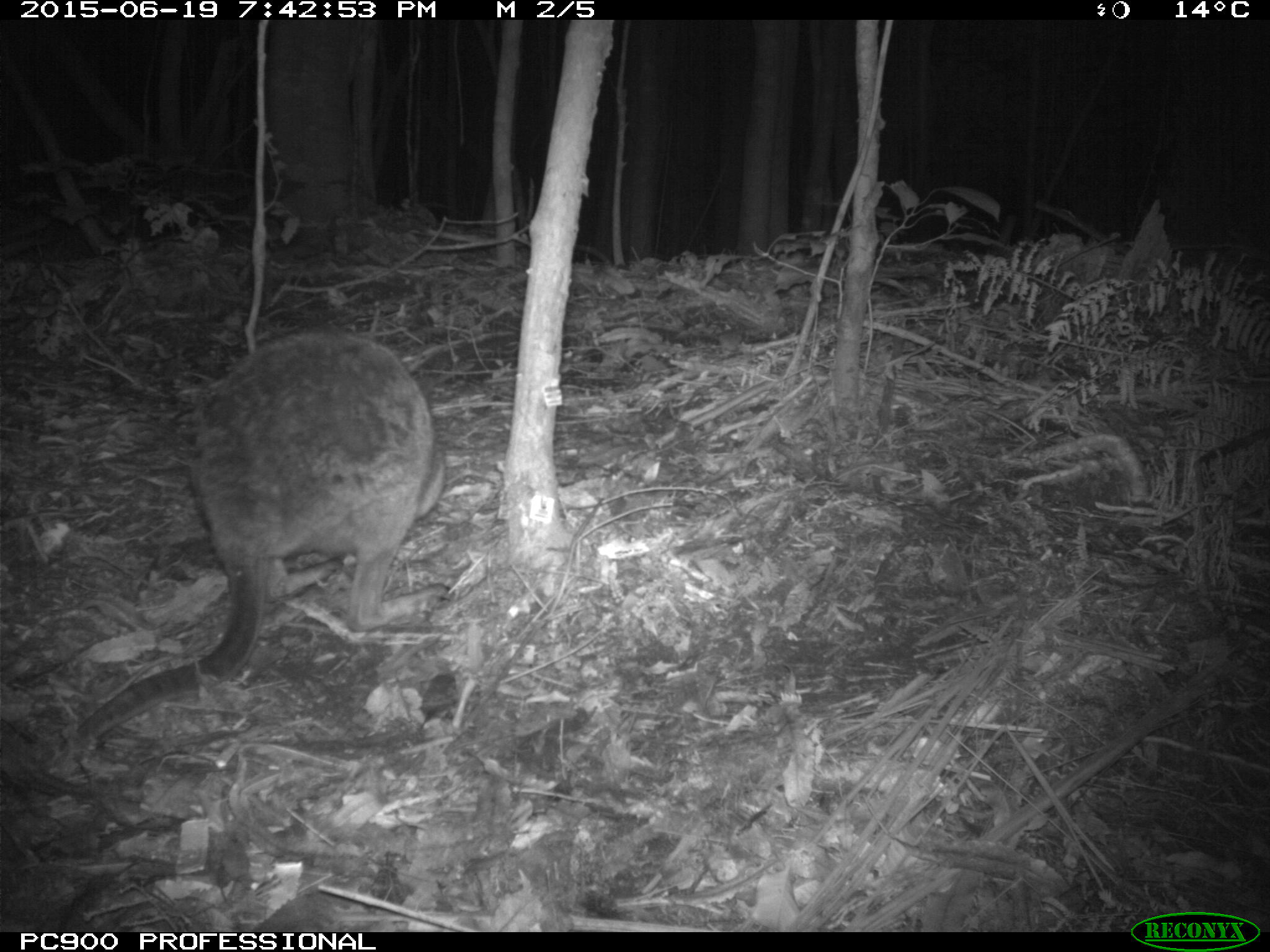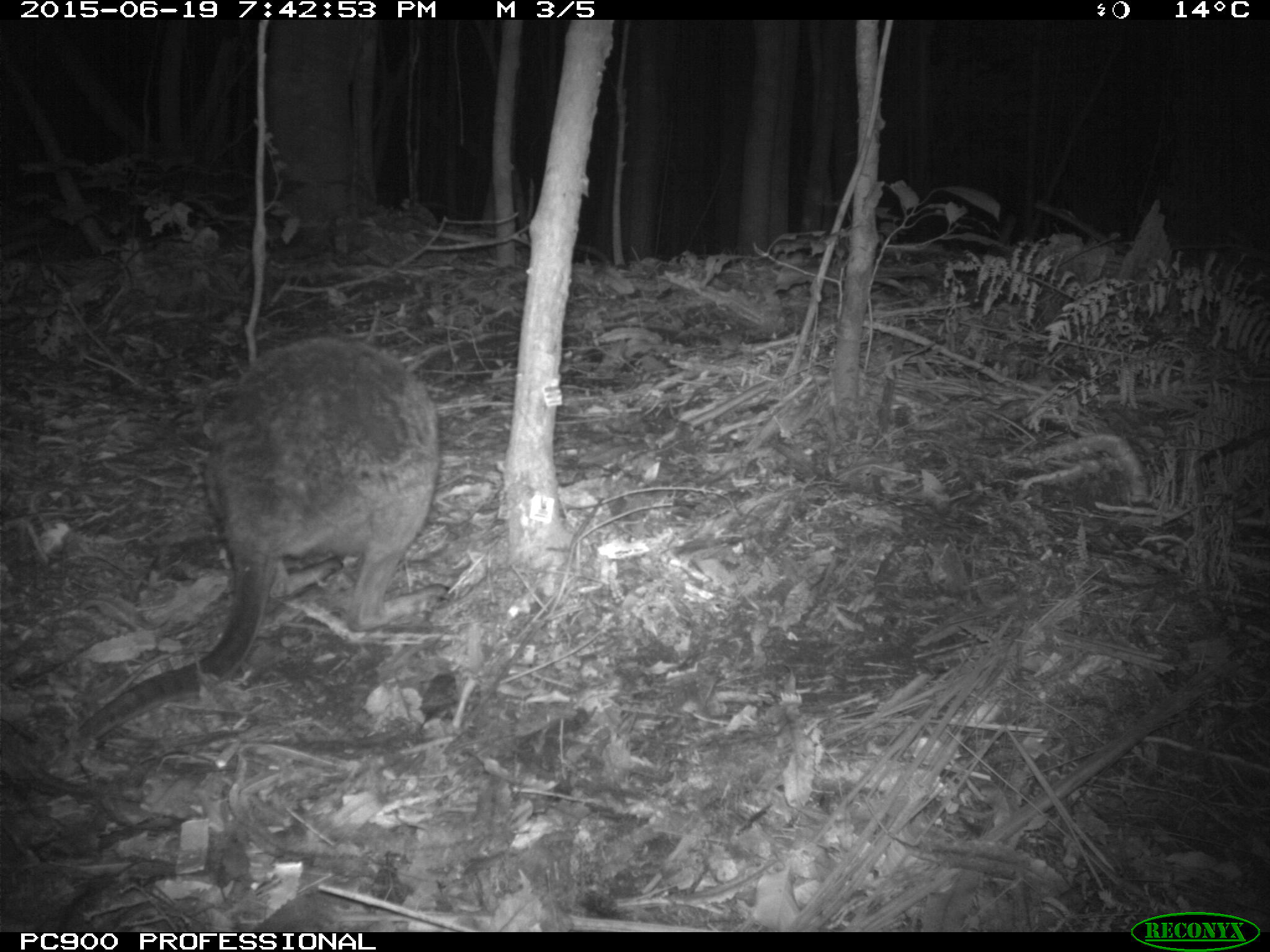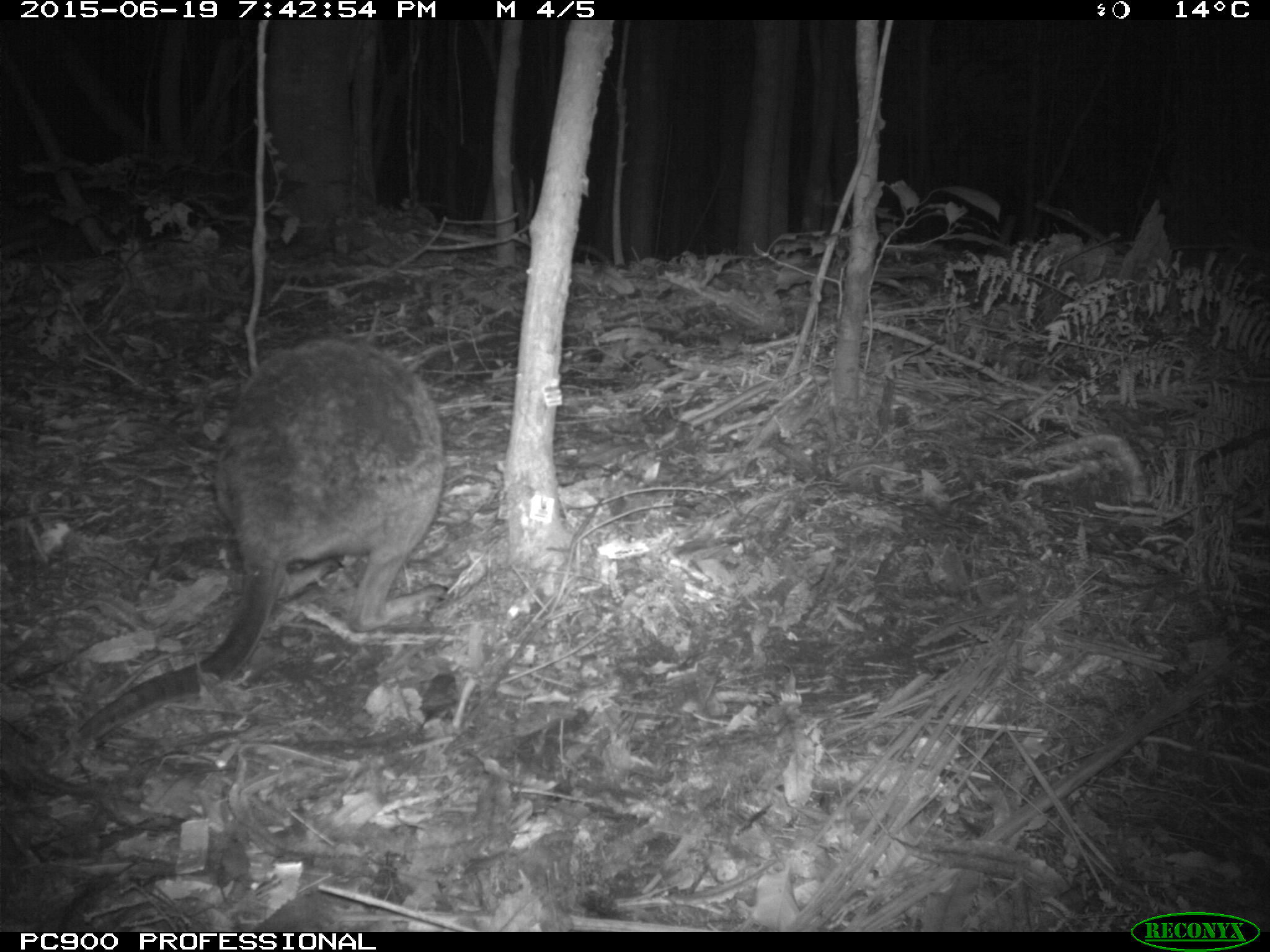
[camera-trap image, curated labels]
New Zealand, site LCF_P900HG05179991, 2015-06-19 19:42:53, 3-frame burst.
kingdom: Animalia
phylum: Chordata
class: Mammalia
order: Diprotodontia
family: Macropodidae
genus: Notamacropus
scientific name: Notamacropus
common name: wallaby